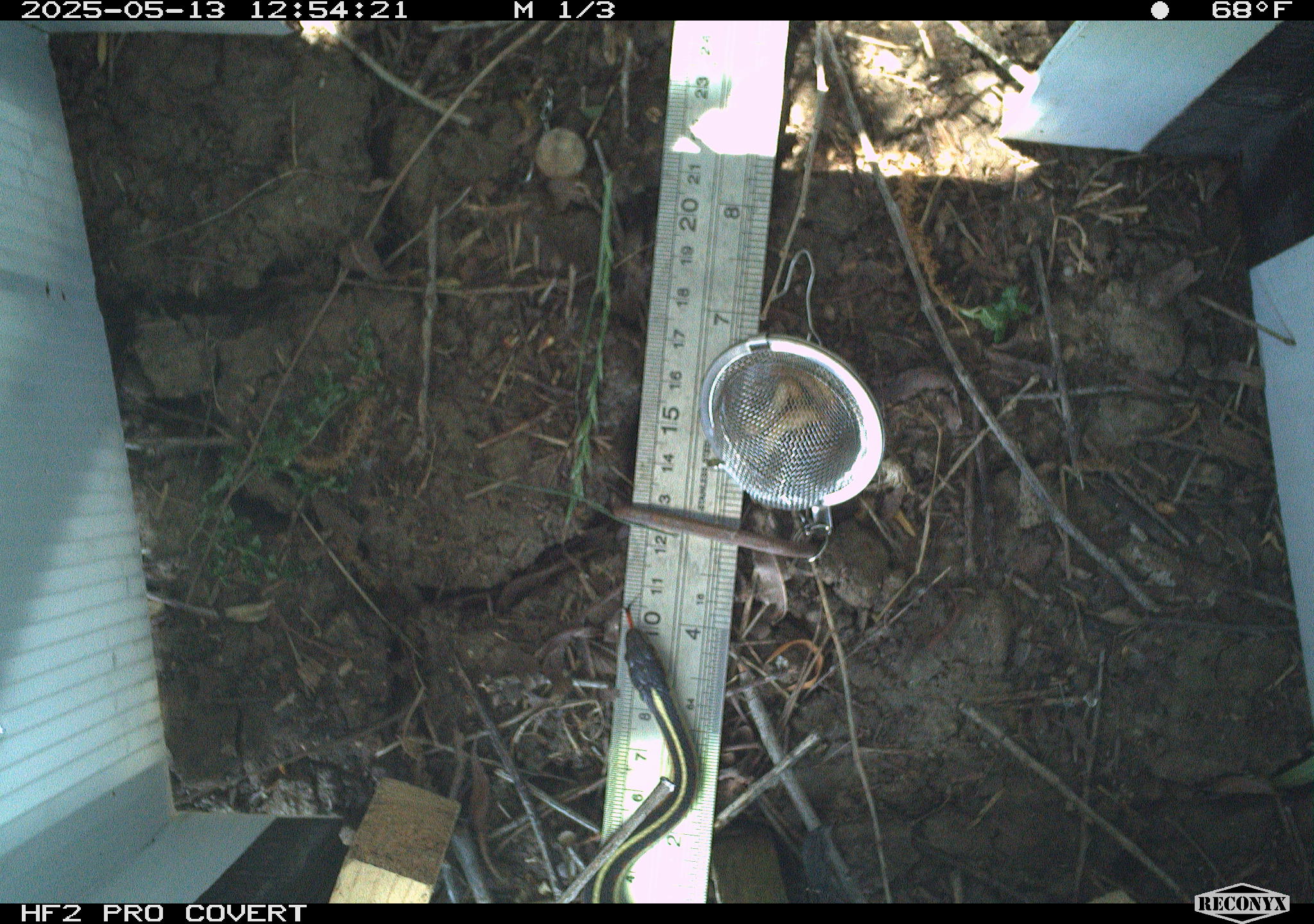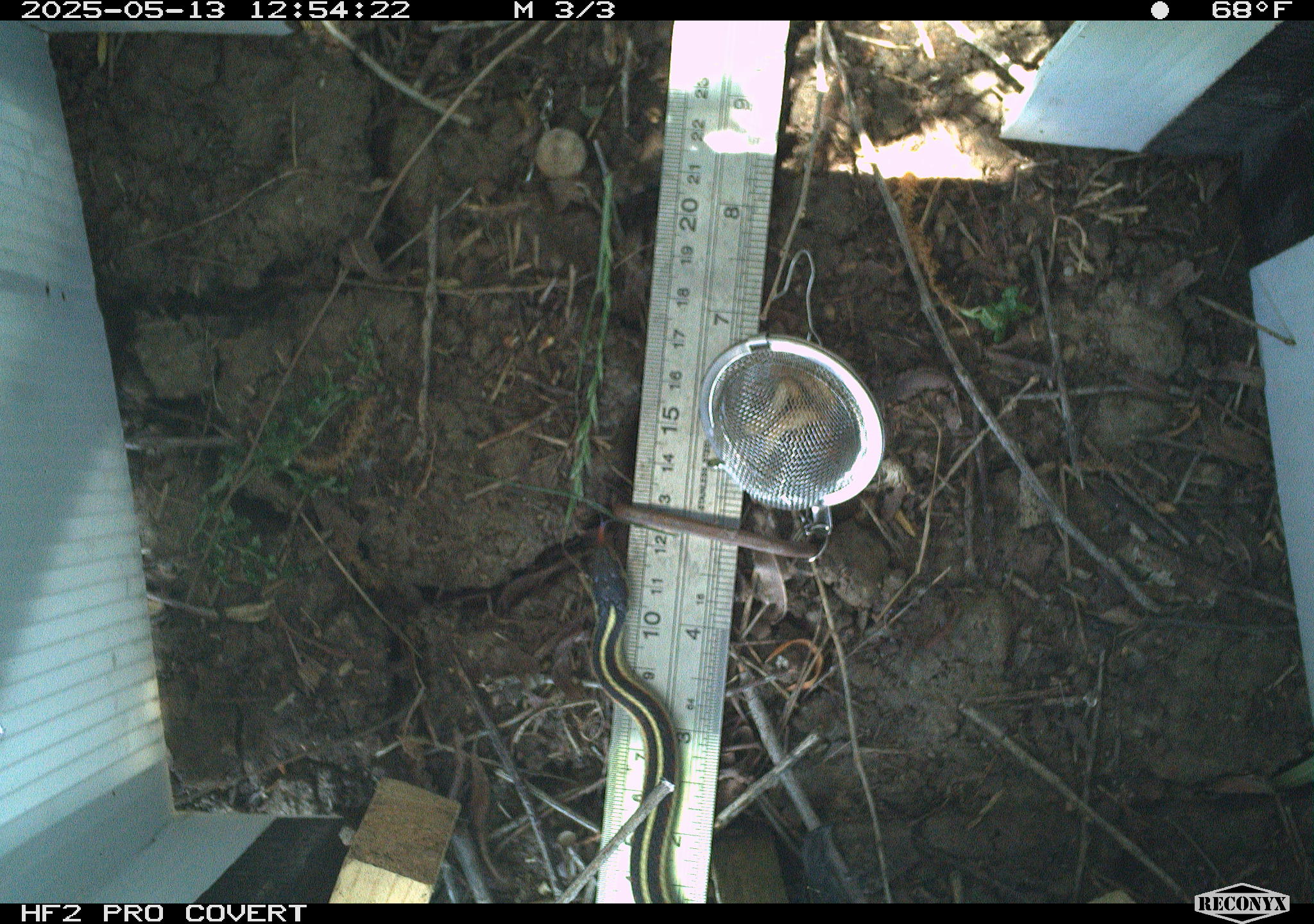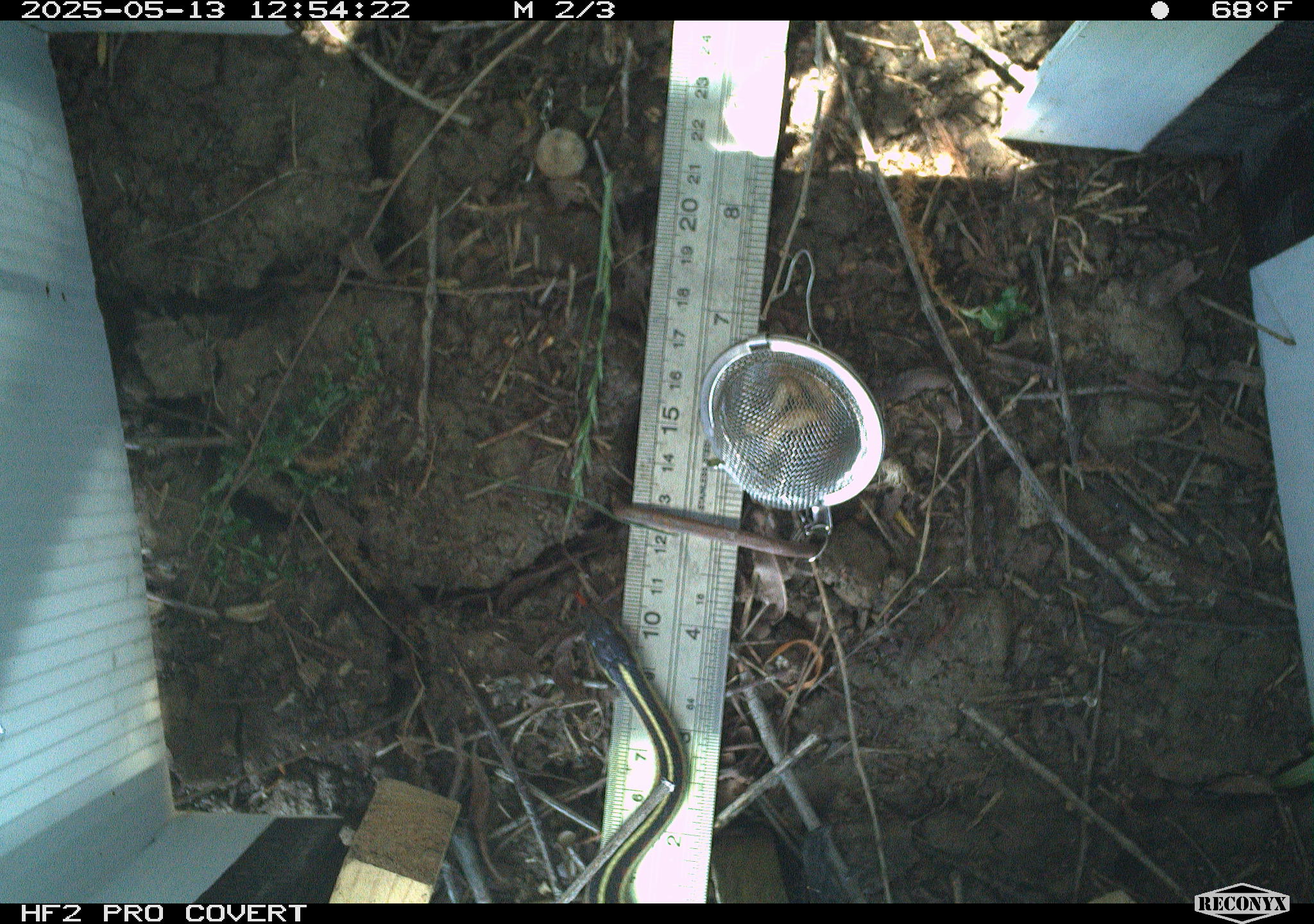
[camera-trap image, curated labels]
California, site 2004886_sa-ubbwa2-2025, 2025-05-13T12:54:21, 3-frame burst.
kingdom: Animalia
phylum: Chordata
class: Reptilia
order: Squamata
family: Colubridae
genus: Thamnophis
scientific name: Thamnophis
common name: american gartersnakes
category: thamnophis species